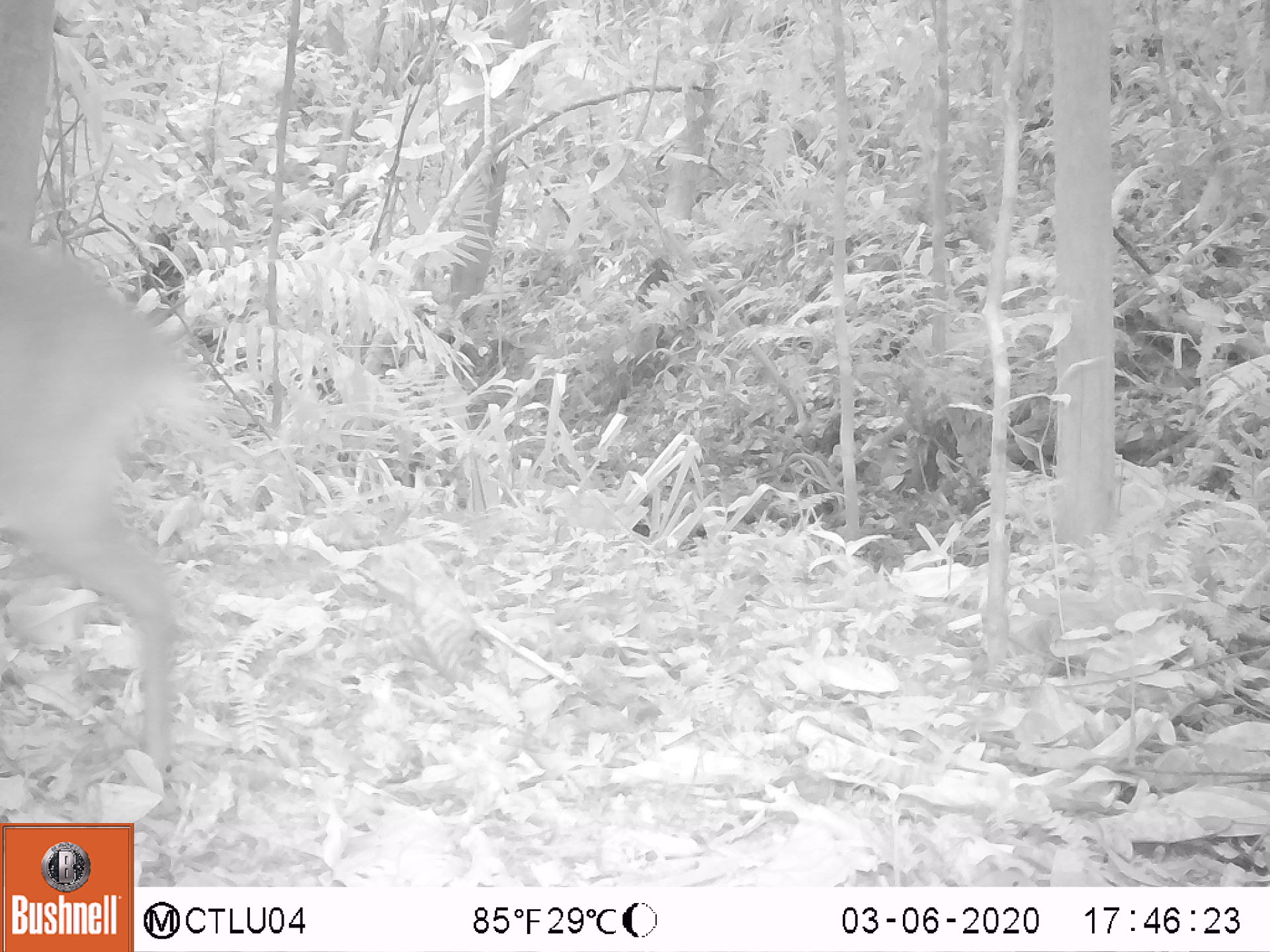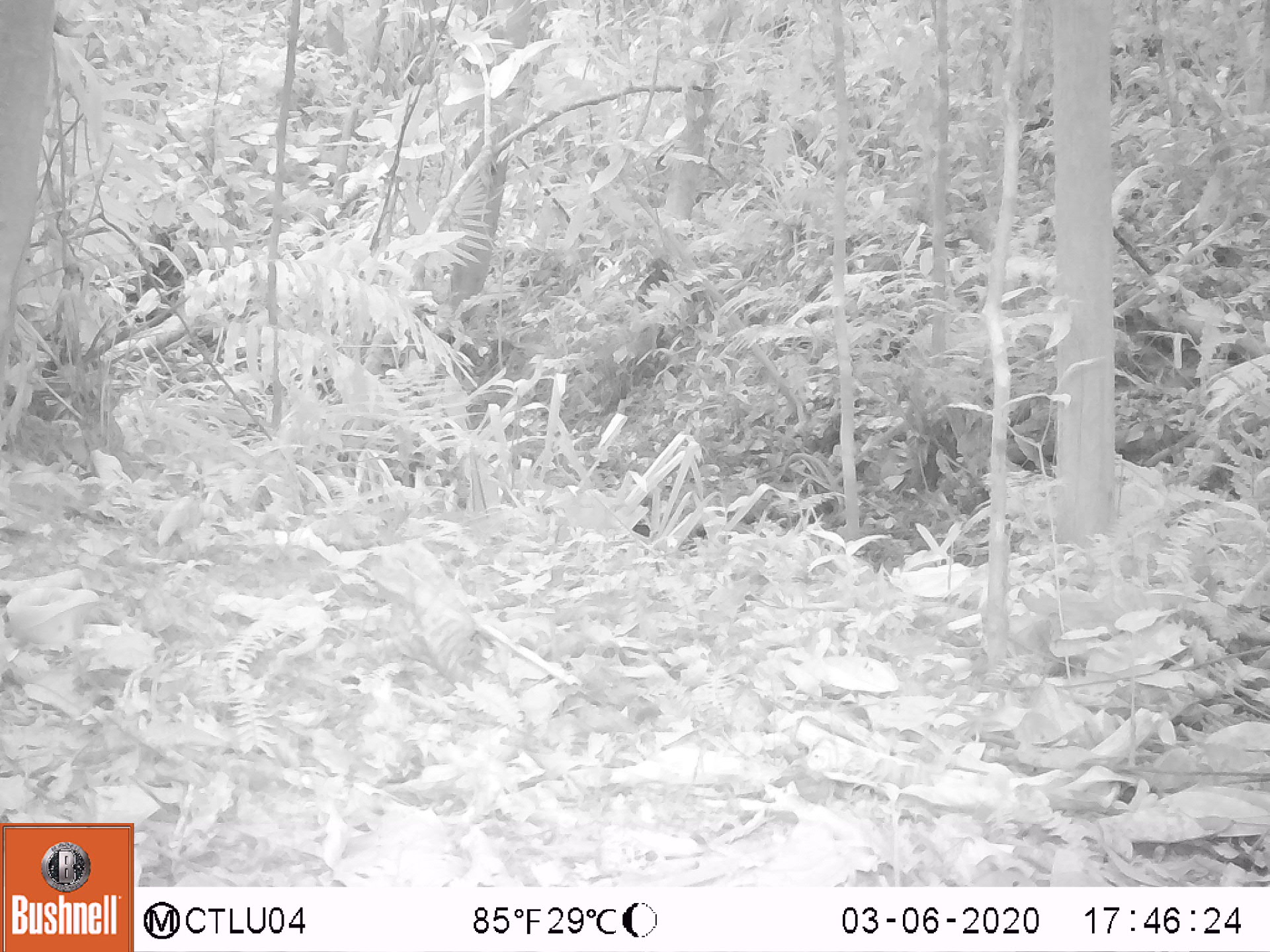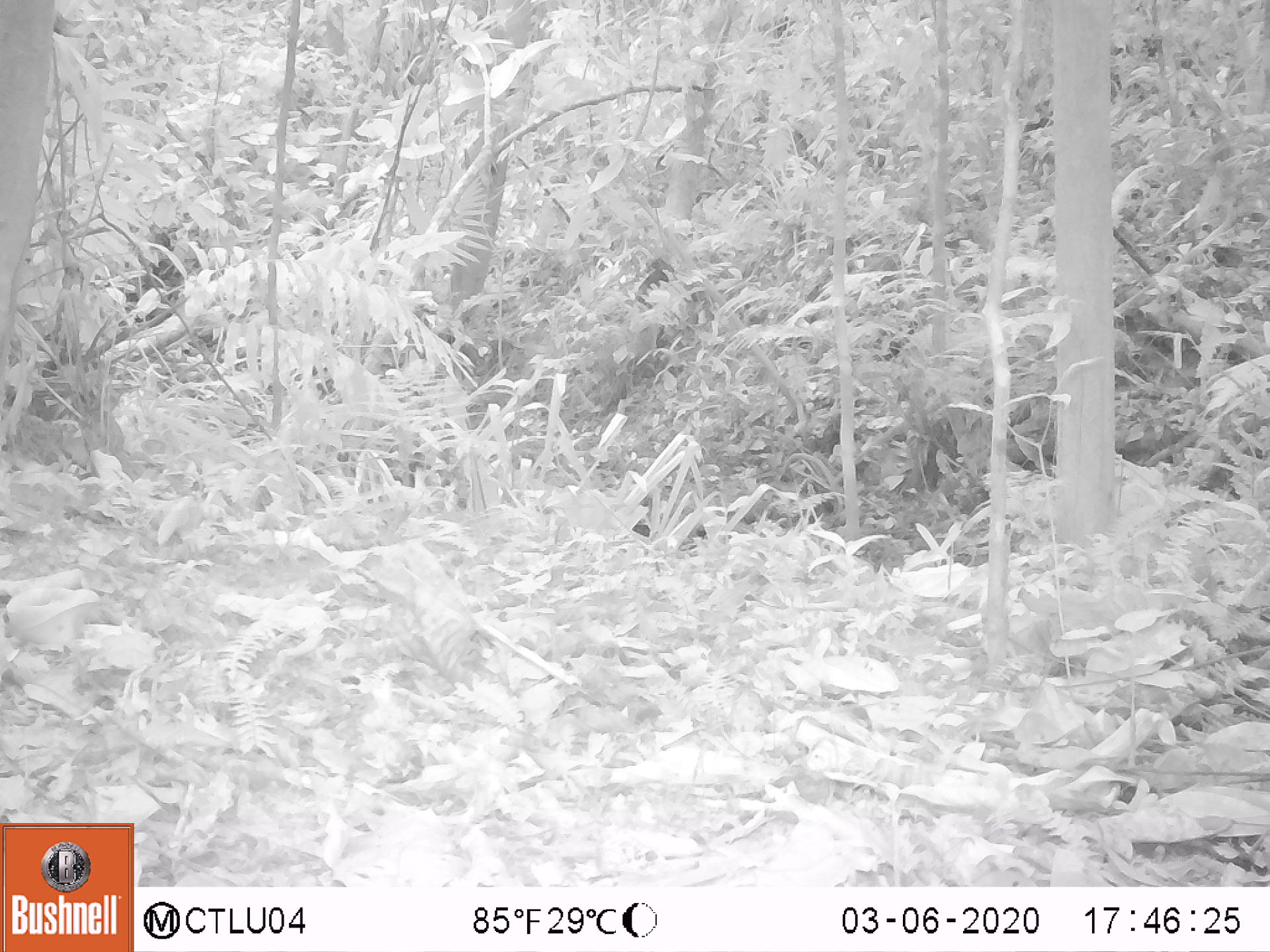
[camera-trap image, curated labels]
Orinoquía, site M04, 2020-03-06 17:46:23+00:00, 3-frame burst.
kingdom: Animalia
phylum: Chordata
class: Mammalia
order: Artiodactyla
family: Cervidae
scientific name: Cervidae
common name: deer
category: unknown cervid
Unknown cervid (deer) (Cervidae).